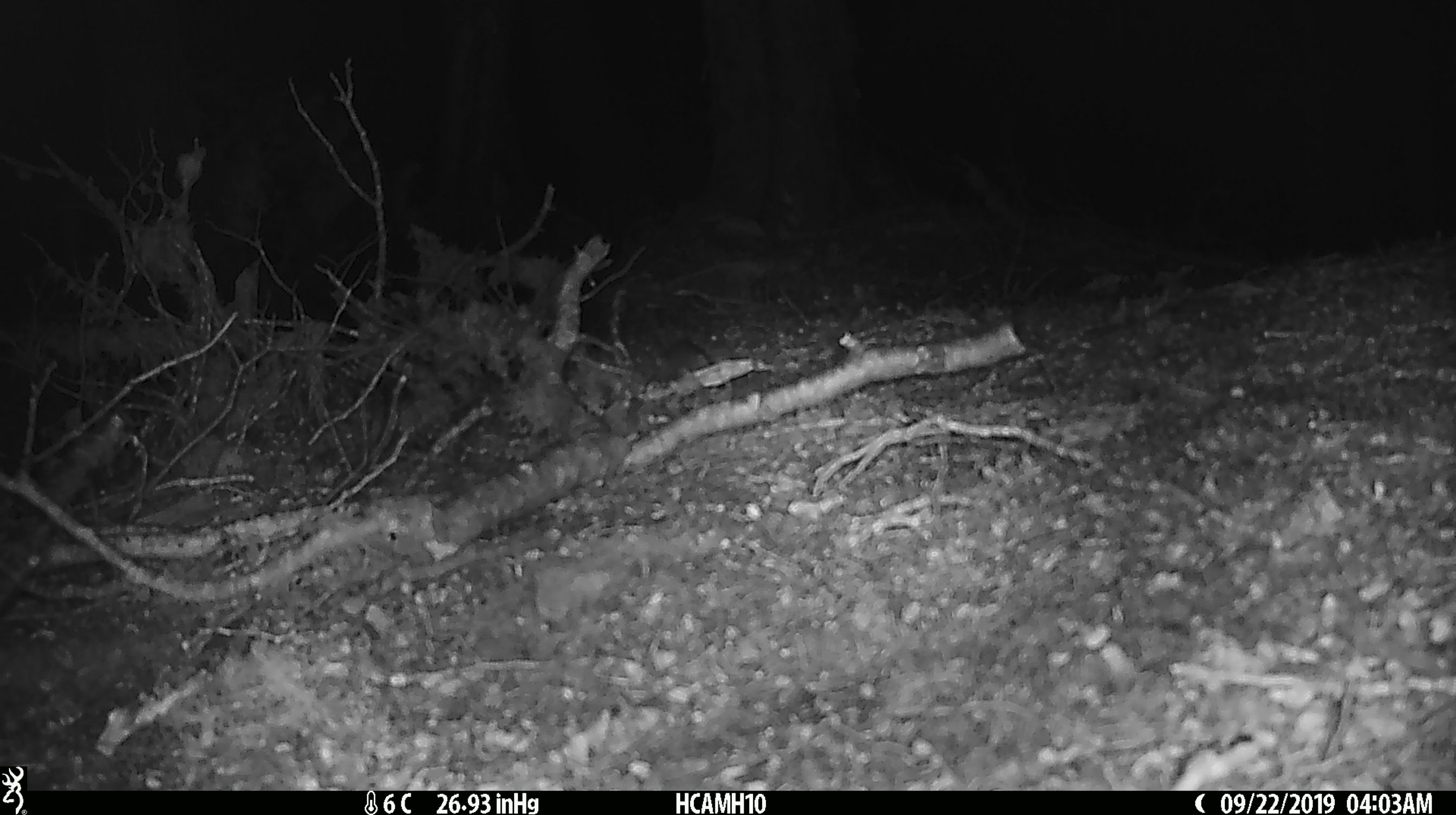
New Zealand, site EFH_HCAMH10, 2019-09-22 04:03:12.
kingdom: Animalia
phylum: Chordata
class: Mammalia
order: Rodentia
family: Muridae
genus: Mus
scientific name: Mus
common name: mouse